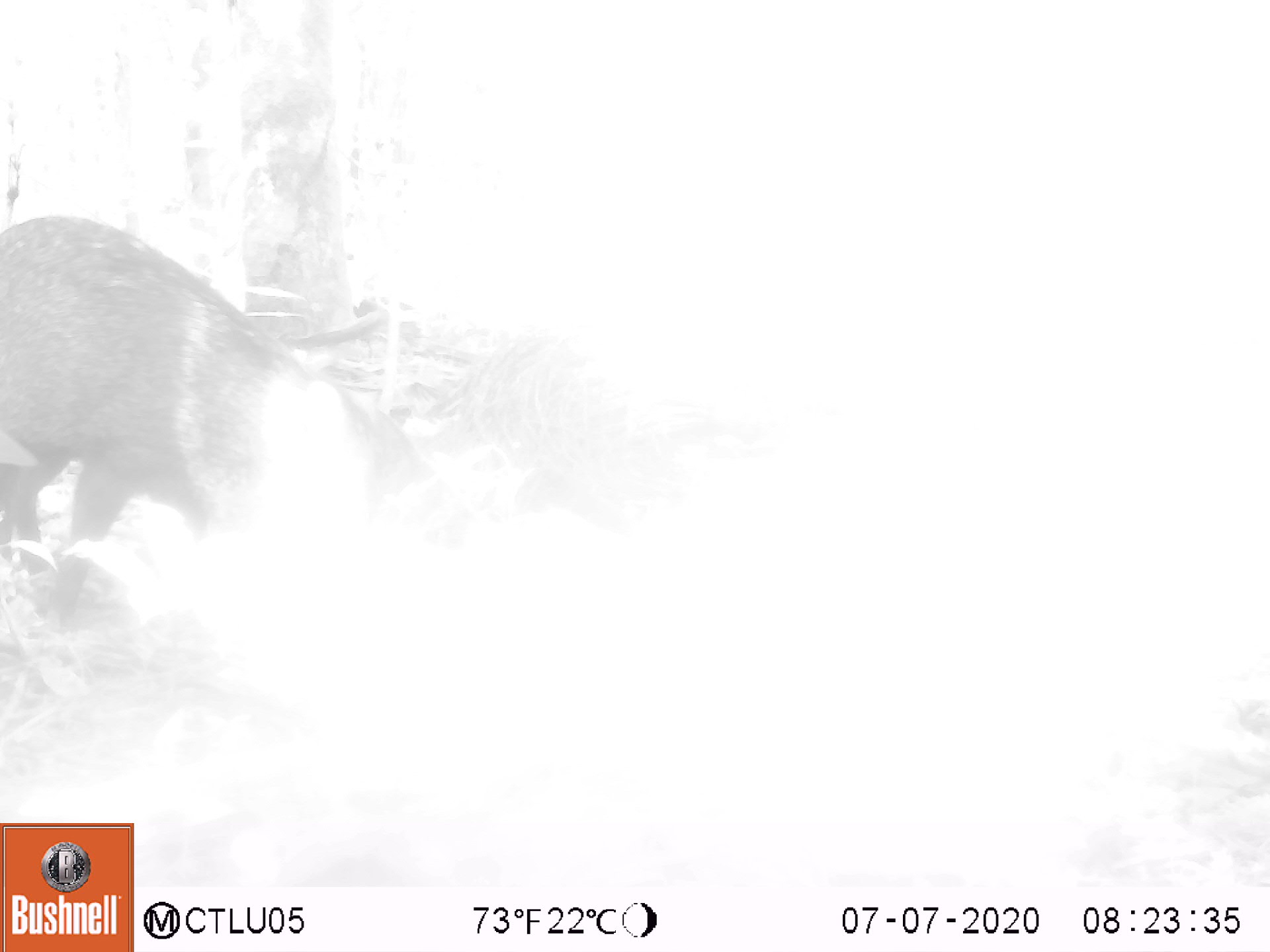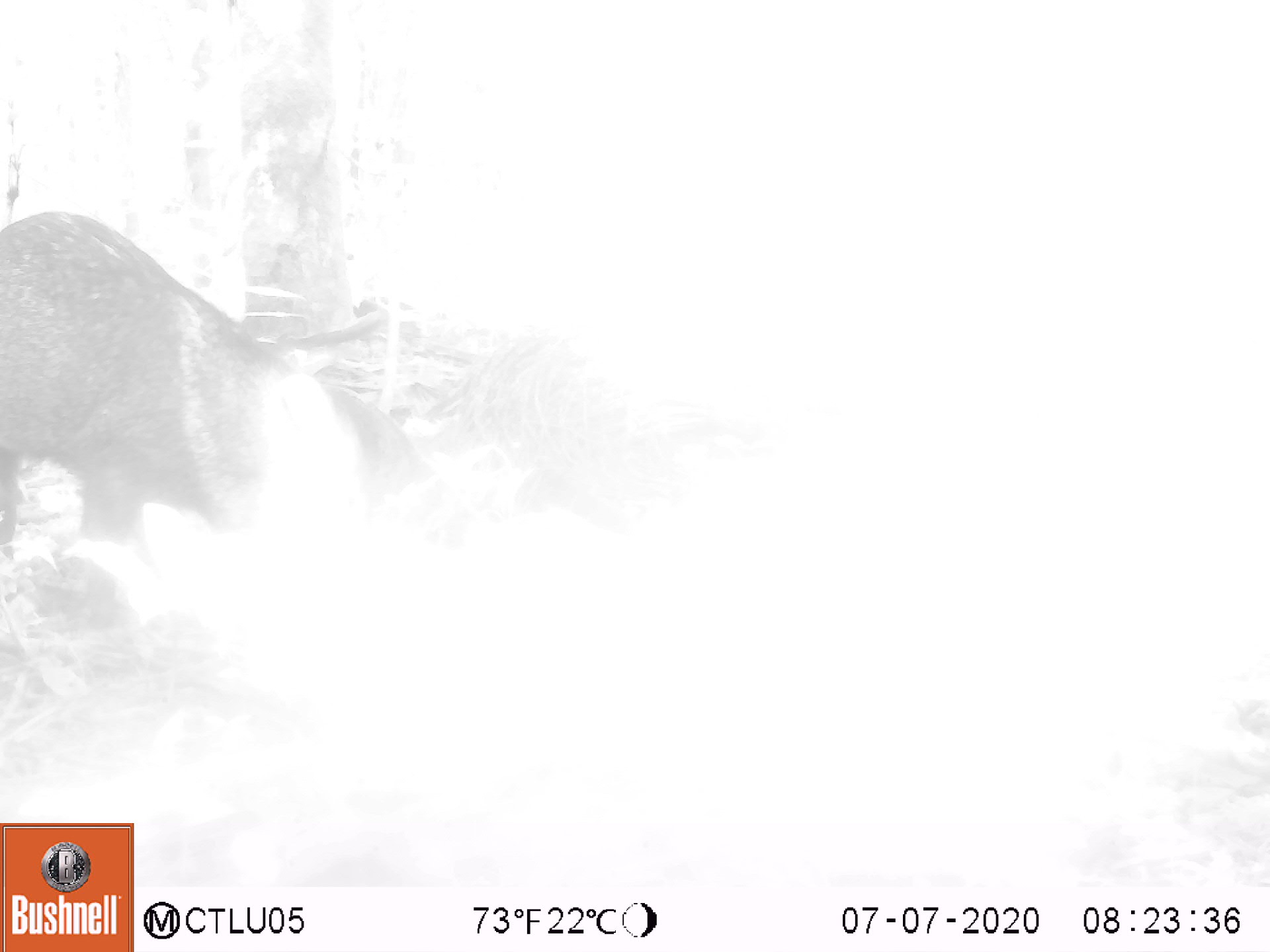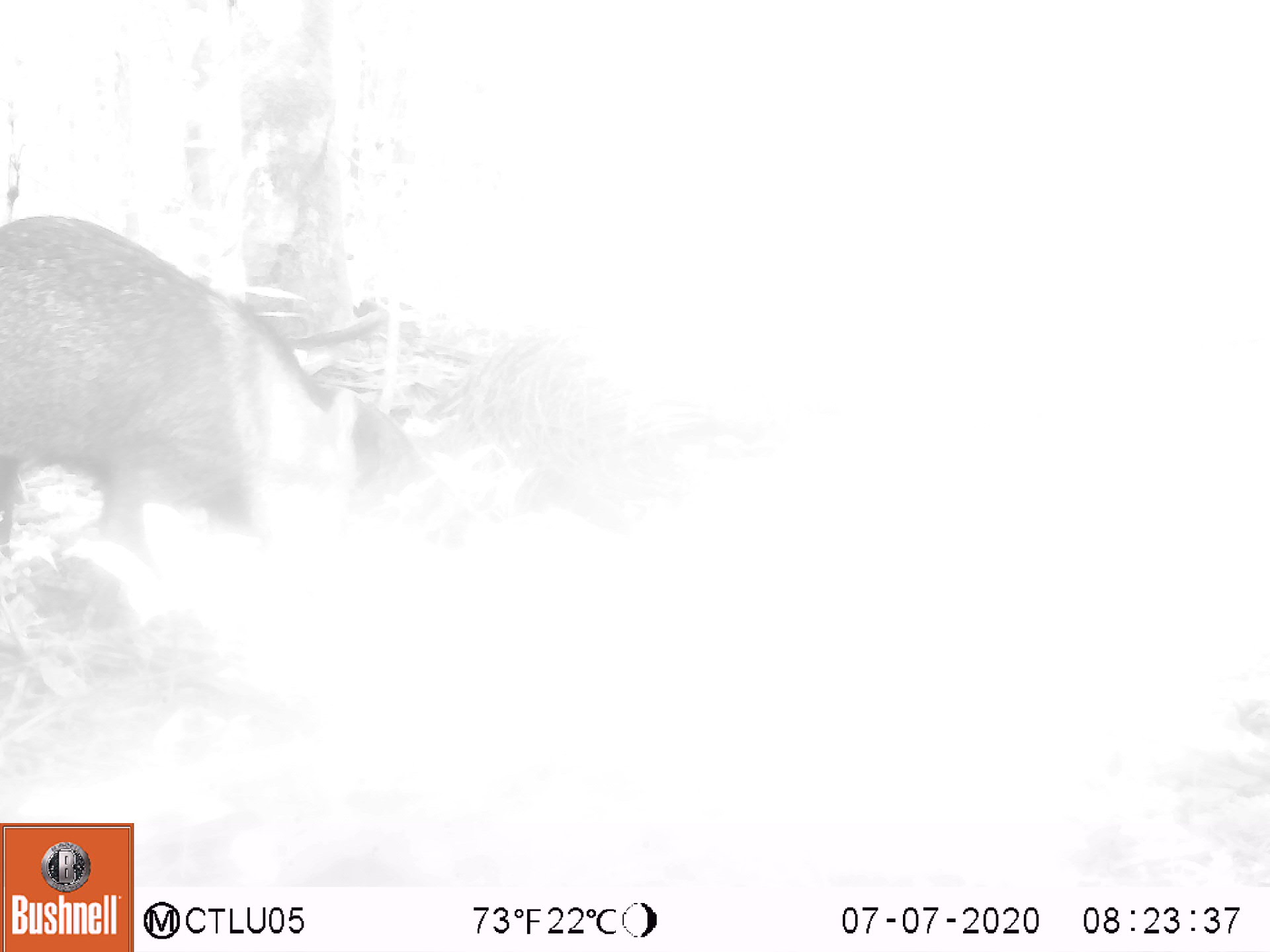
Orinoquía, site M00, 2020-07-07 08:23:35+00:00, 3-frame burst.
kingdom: Animalia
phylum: Chordata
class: Mammalia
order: Artiodactyla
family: Tayassuidae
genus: Pecari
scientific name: Pecari tajacu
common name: collared peccary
Collared peccary (Pecari tajacu).